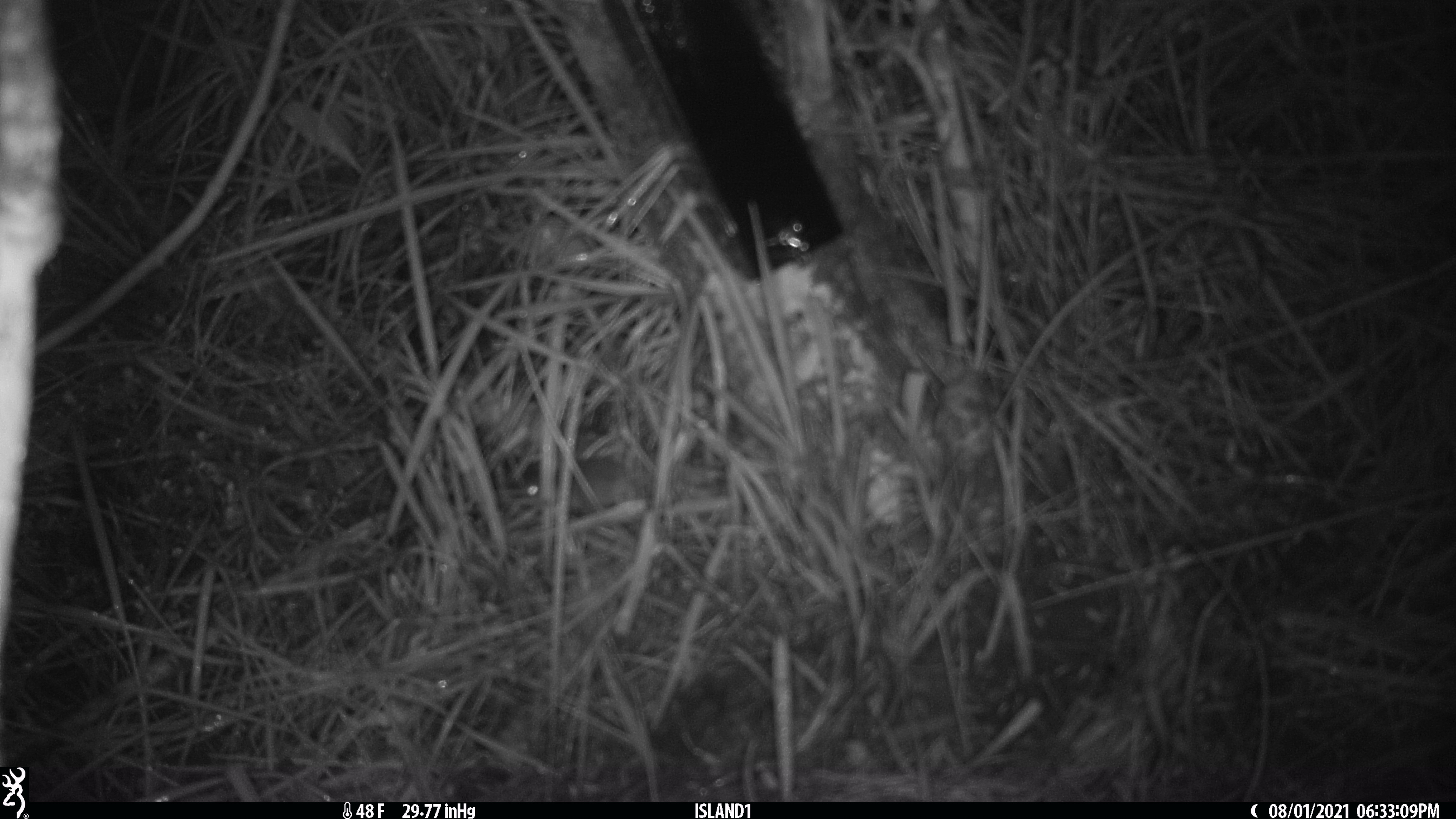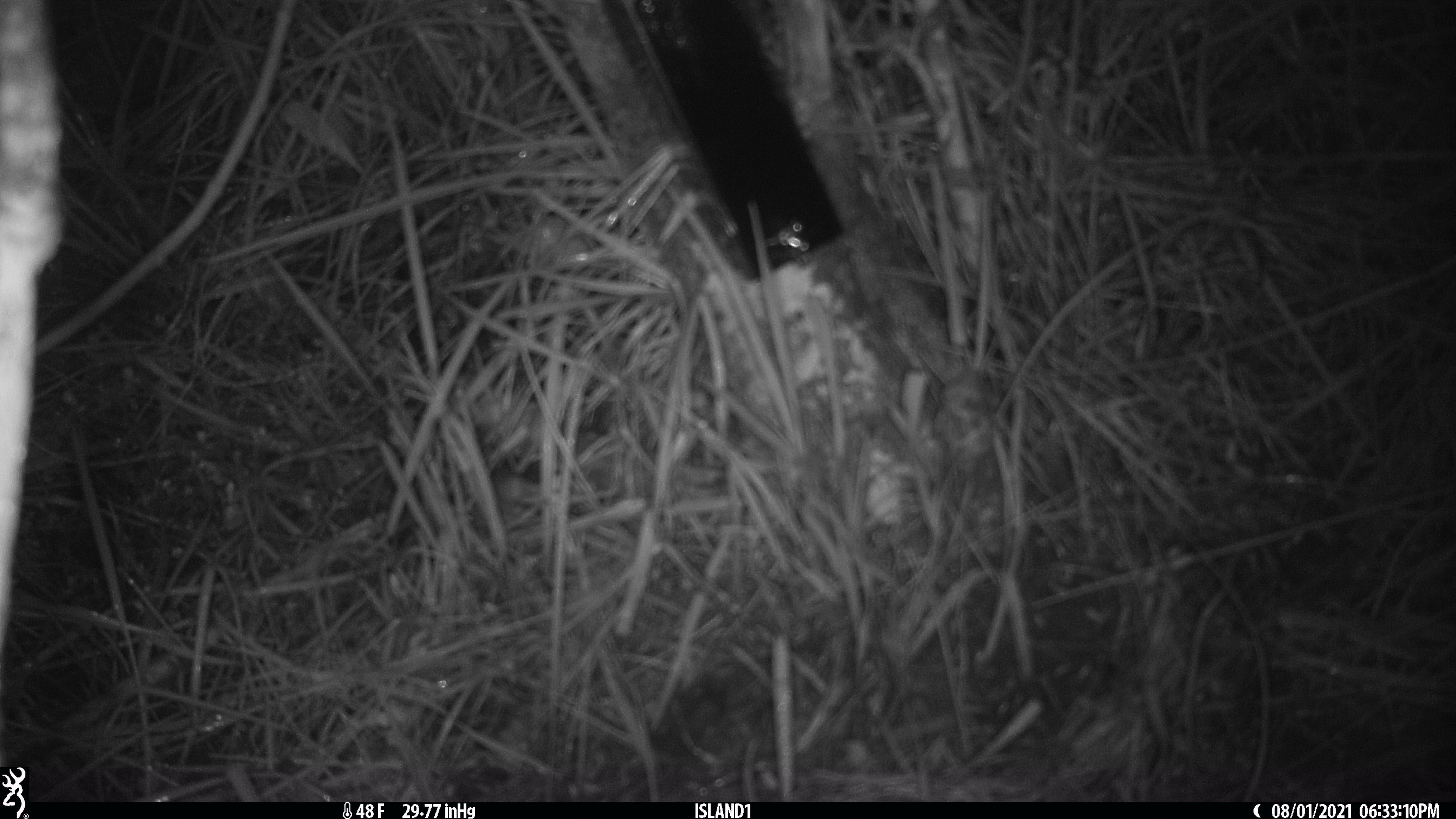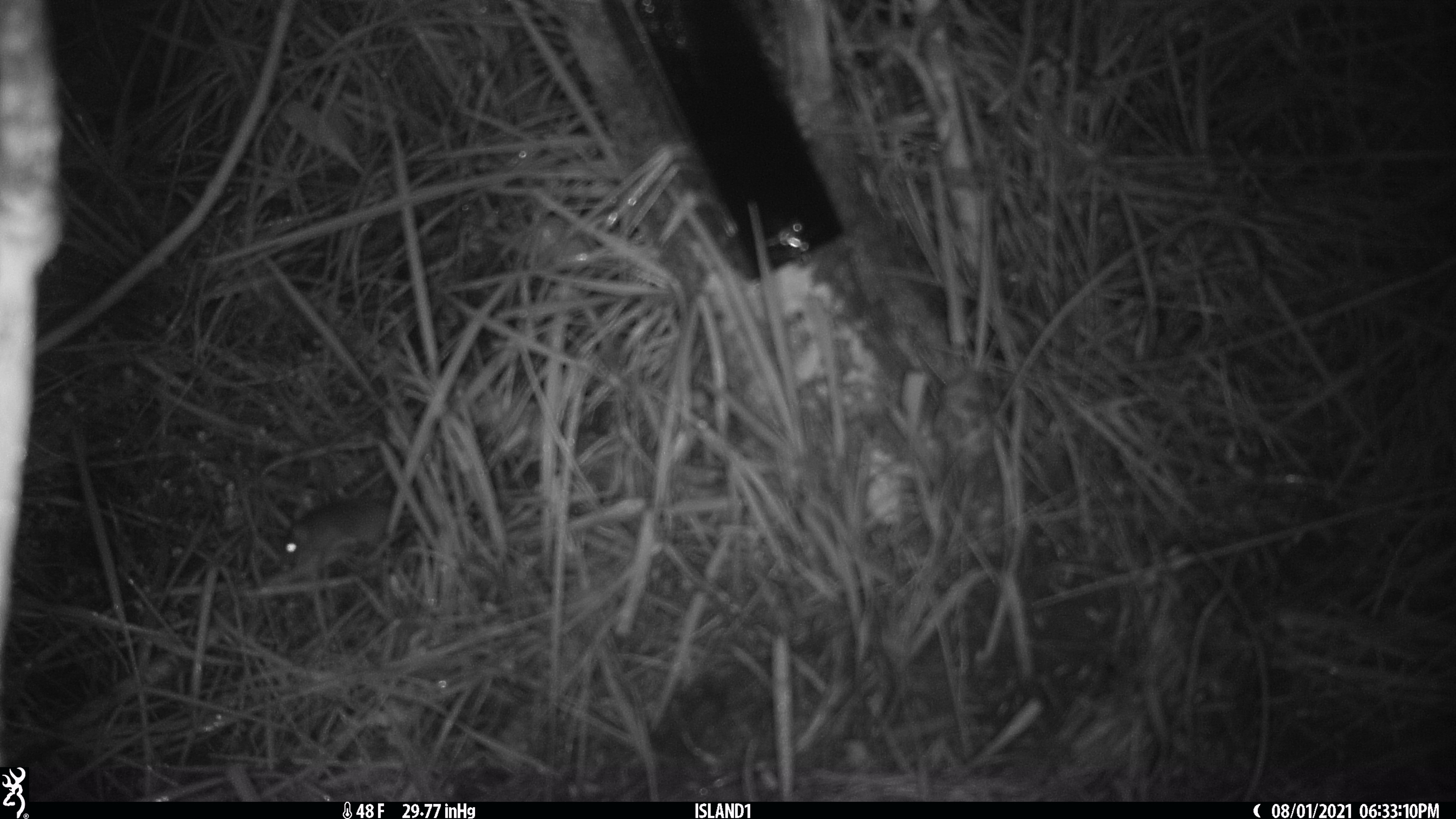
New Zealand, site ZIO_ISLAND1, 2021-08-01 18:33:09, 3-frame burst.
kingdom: Animalia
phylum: Chordata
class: Mammalia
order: Rodentia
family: Muridae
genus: Mus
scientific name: Mus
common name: mouse